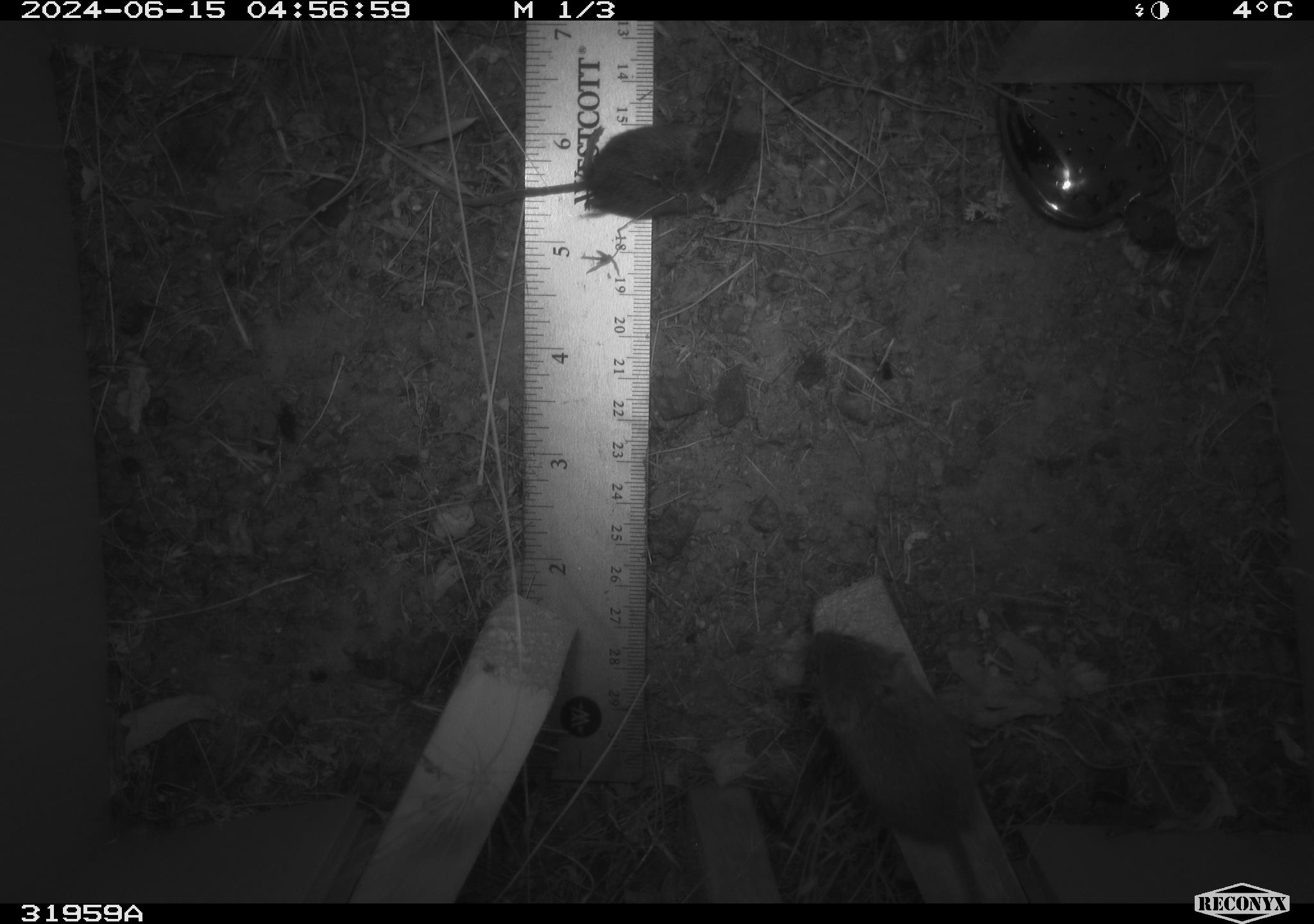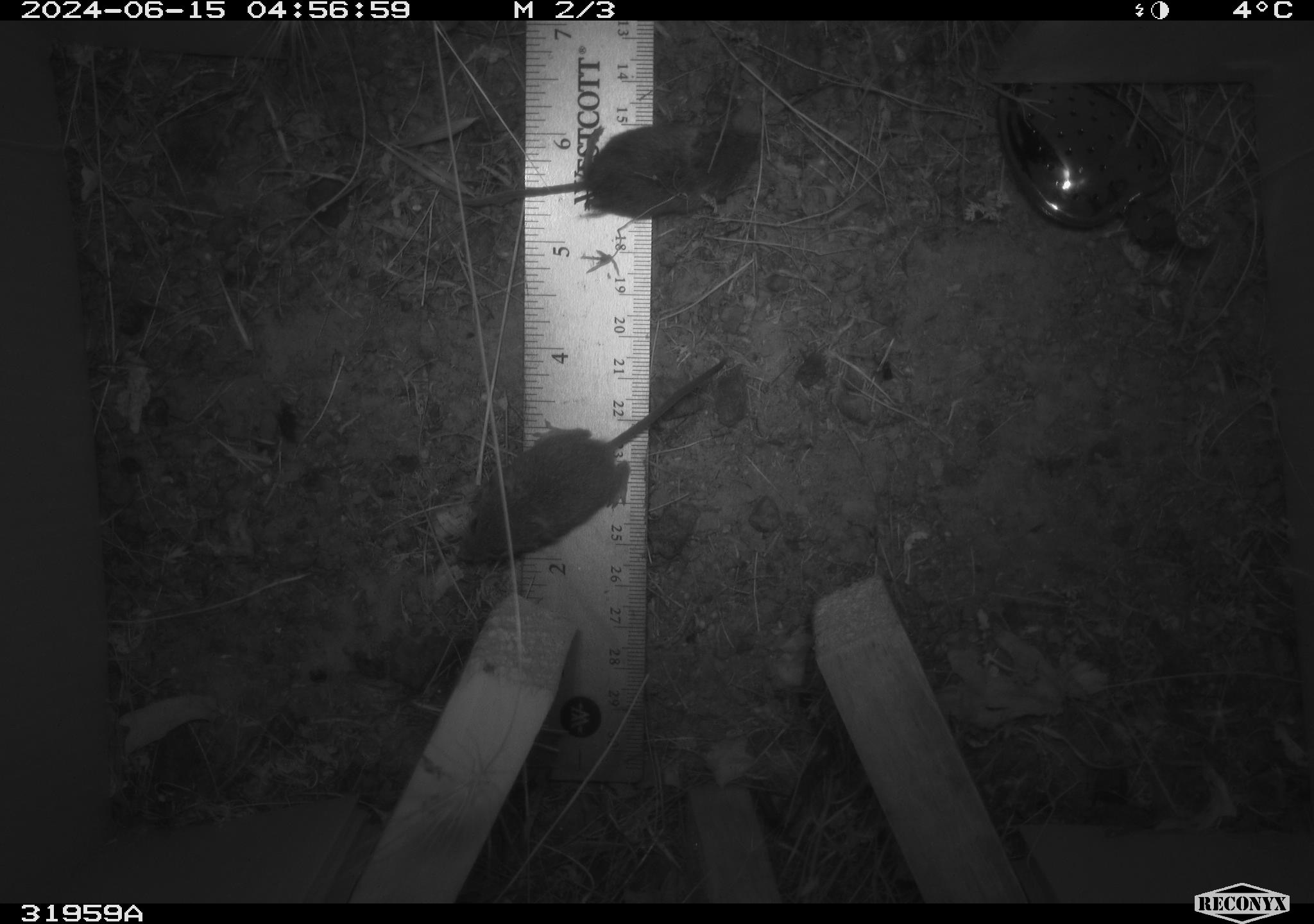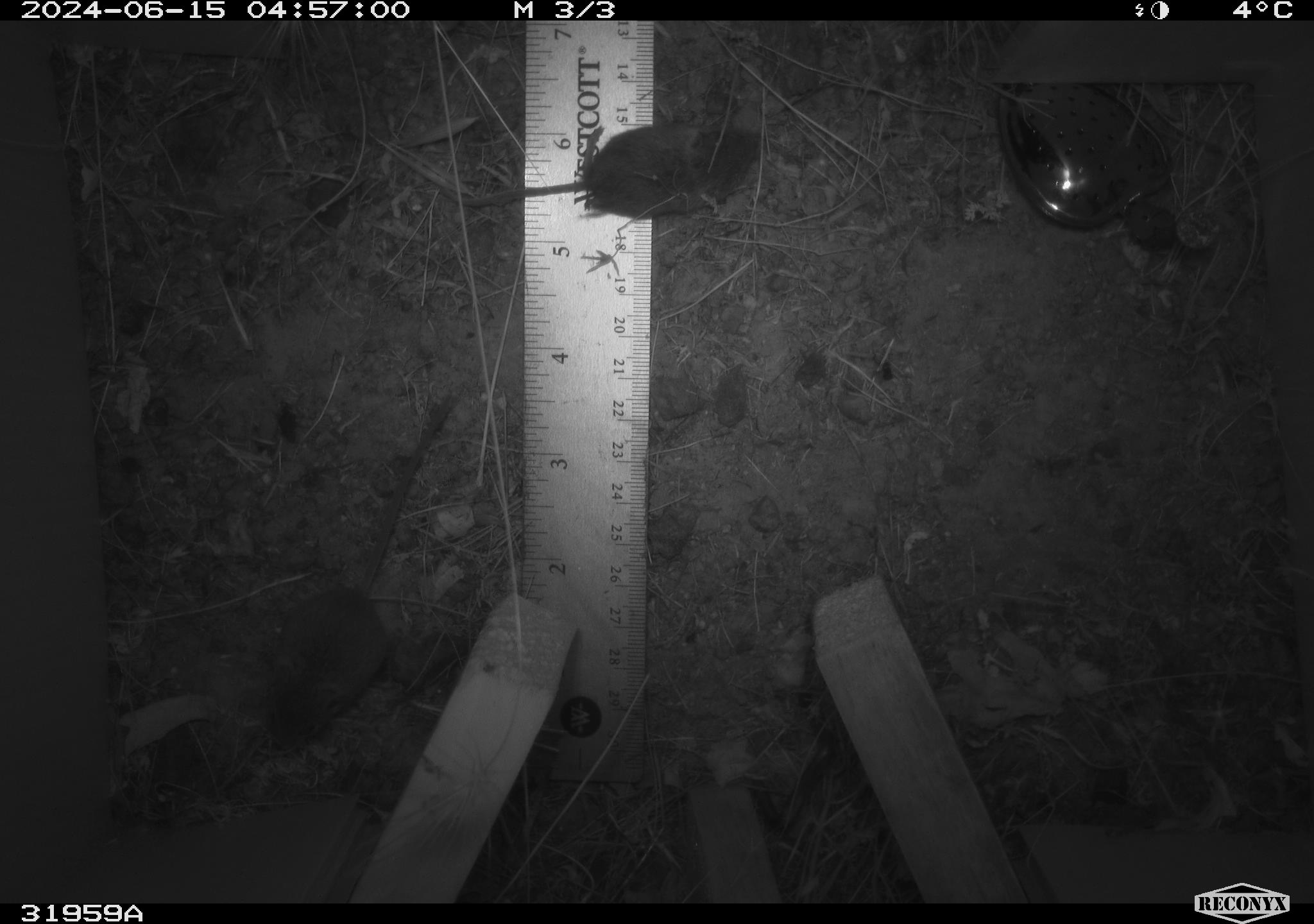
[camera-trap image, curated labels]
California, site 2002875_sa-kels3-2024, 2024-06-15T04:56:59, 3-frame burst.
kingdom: Animalia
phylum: Chordata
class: Mammalia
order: Rodentia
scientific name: Rodentia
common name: rodent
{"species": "rodent (Rodentia)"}